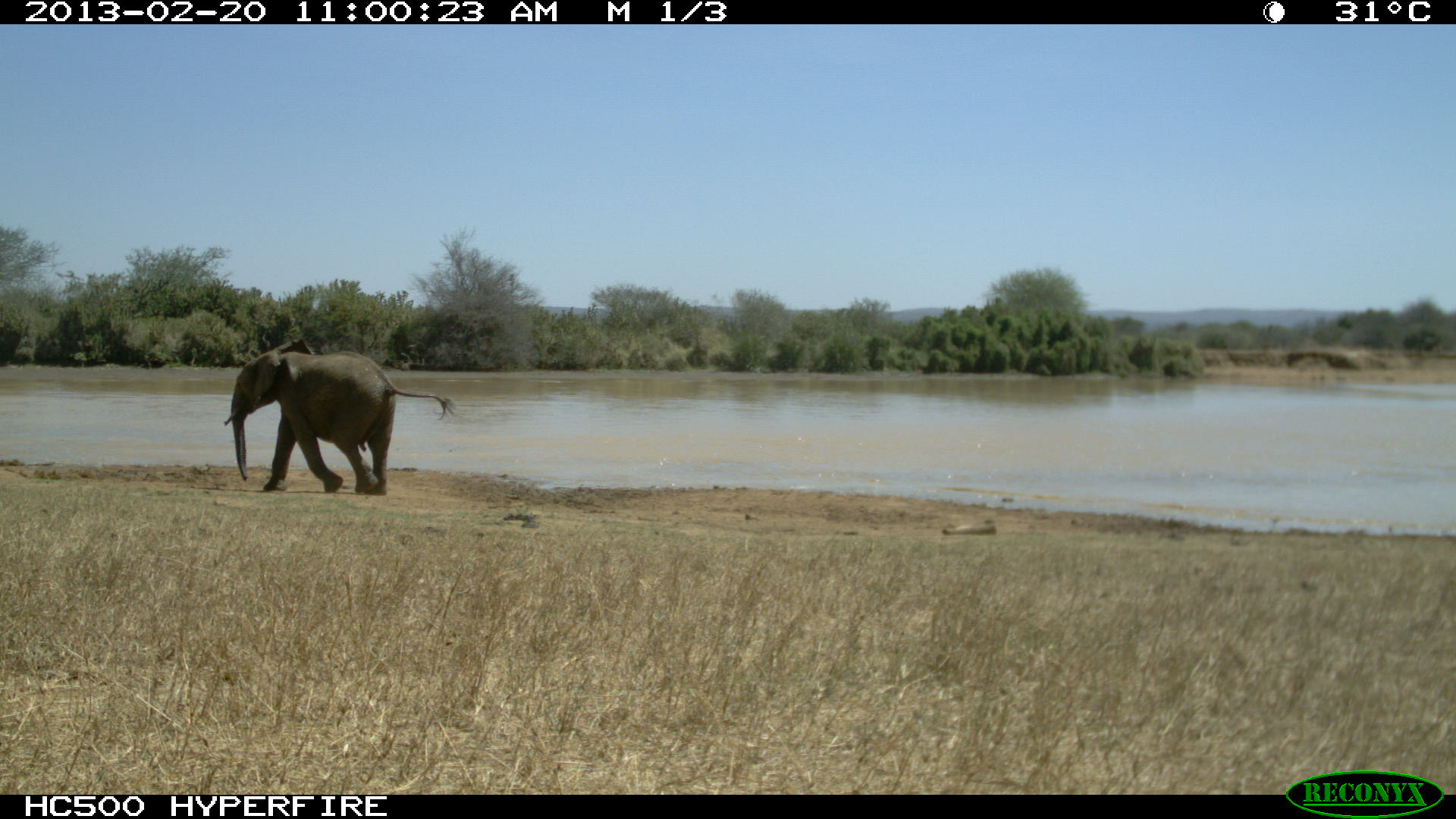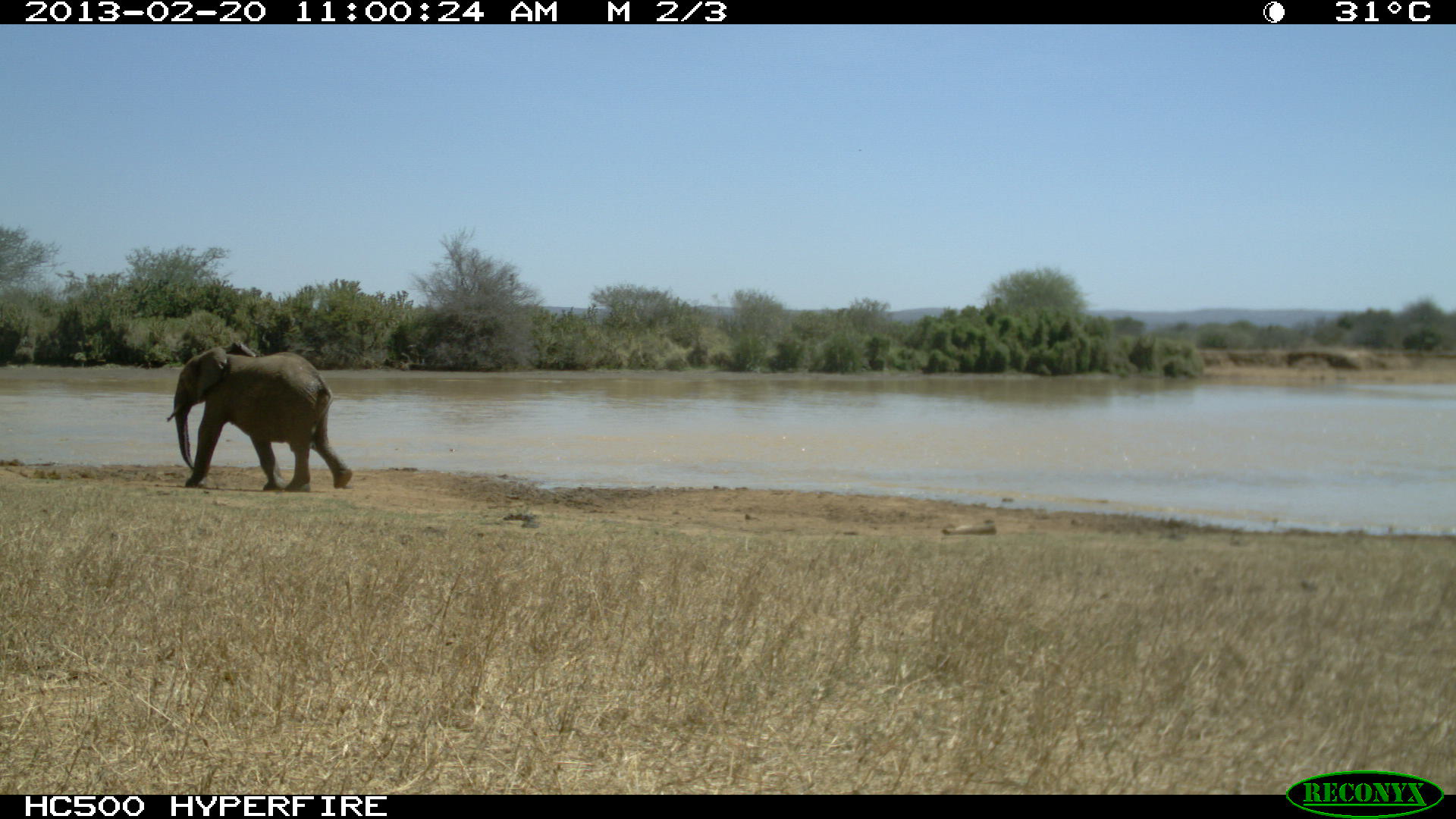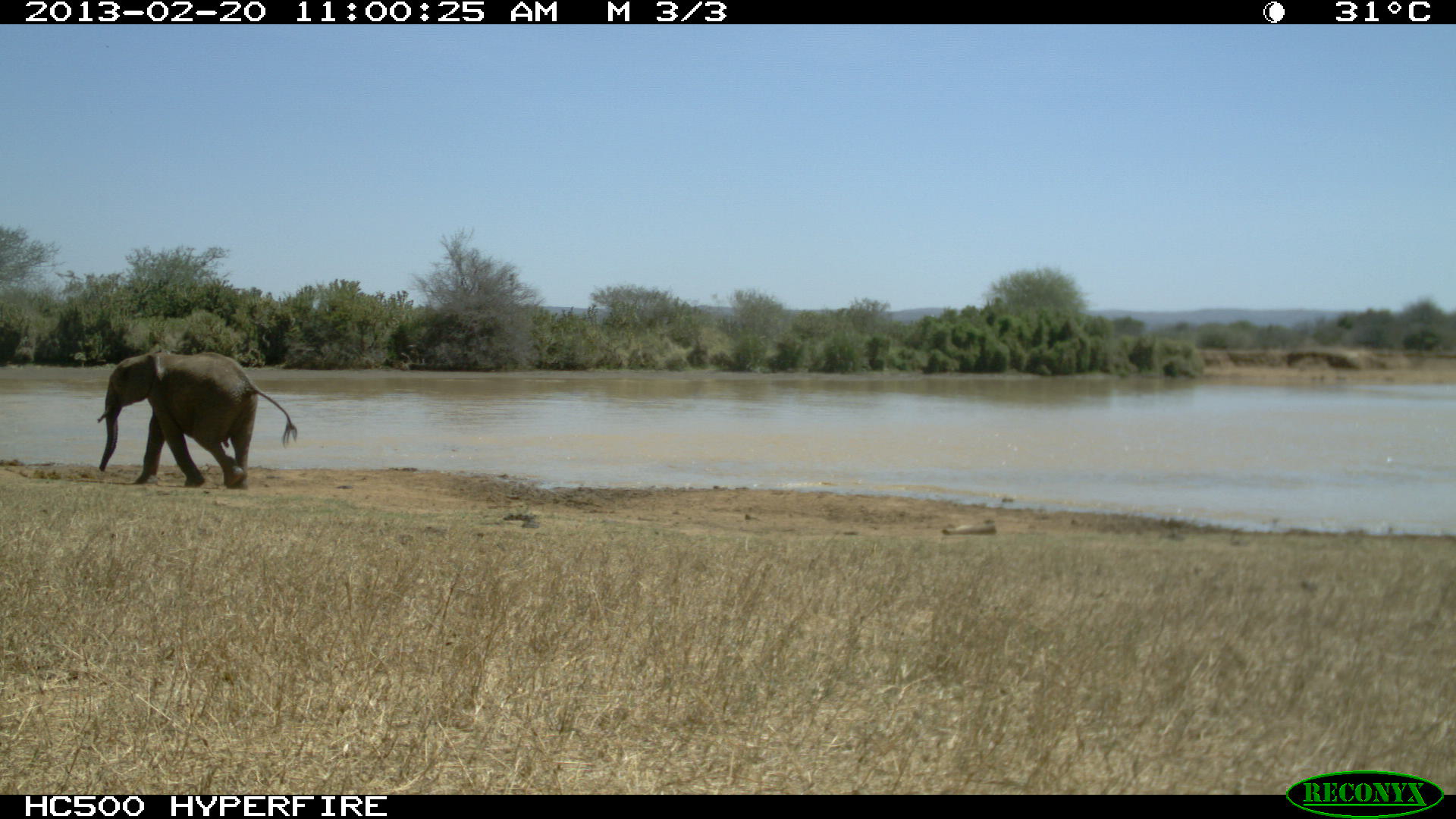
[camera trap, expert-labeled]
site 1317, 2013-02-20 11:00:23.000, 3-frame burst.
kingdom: Animalia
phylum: Chordata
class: Mammalia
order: Proboscidea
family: Elephantidae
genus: Loxodonta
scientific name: Loxodonta africana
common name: african bush elephant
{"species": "Loxodonta africana (african bush elephant)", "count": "1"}